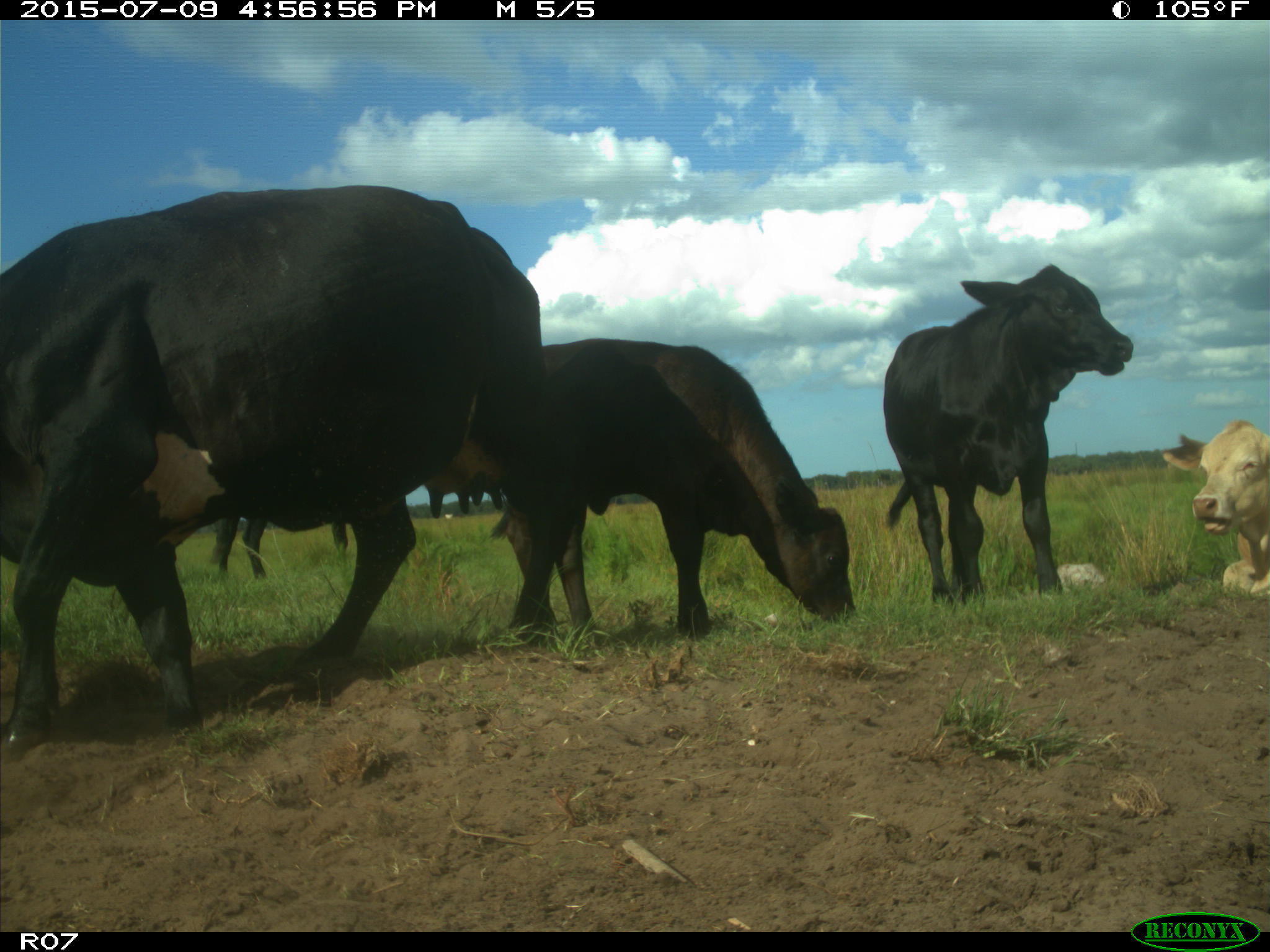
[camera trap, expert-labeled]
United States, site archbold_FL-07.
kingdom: Animalia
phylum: Chordata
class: Mammalia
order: Artiodactyla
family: Bovidae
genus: Bos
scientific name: Bos taurus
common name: domestic cow